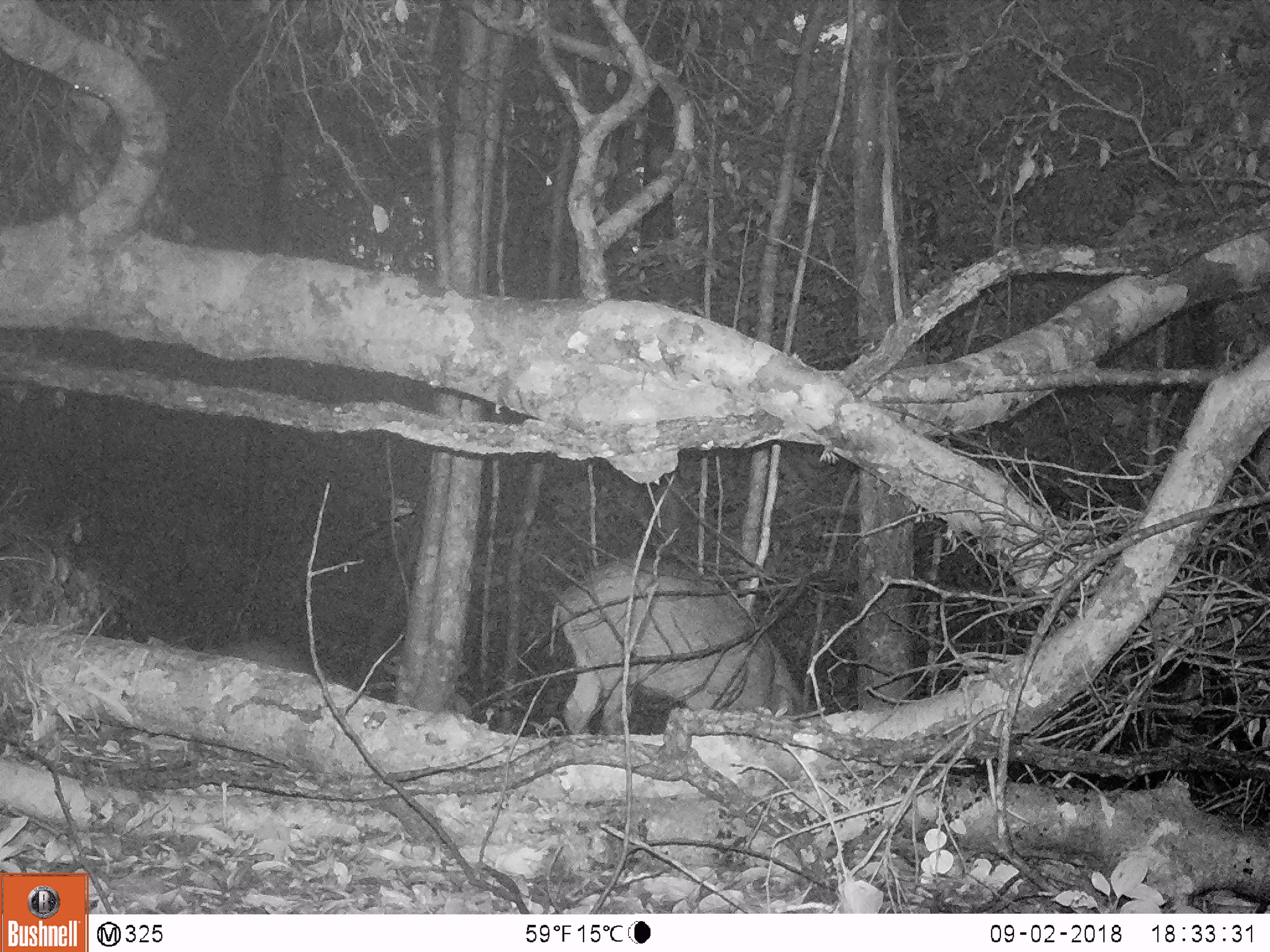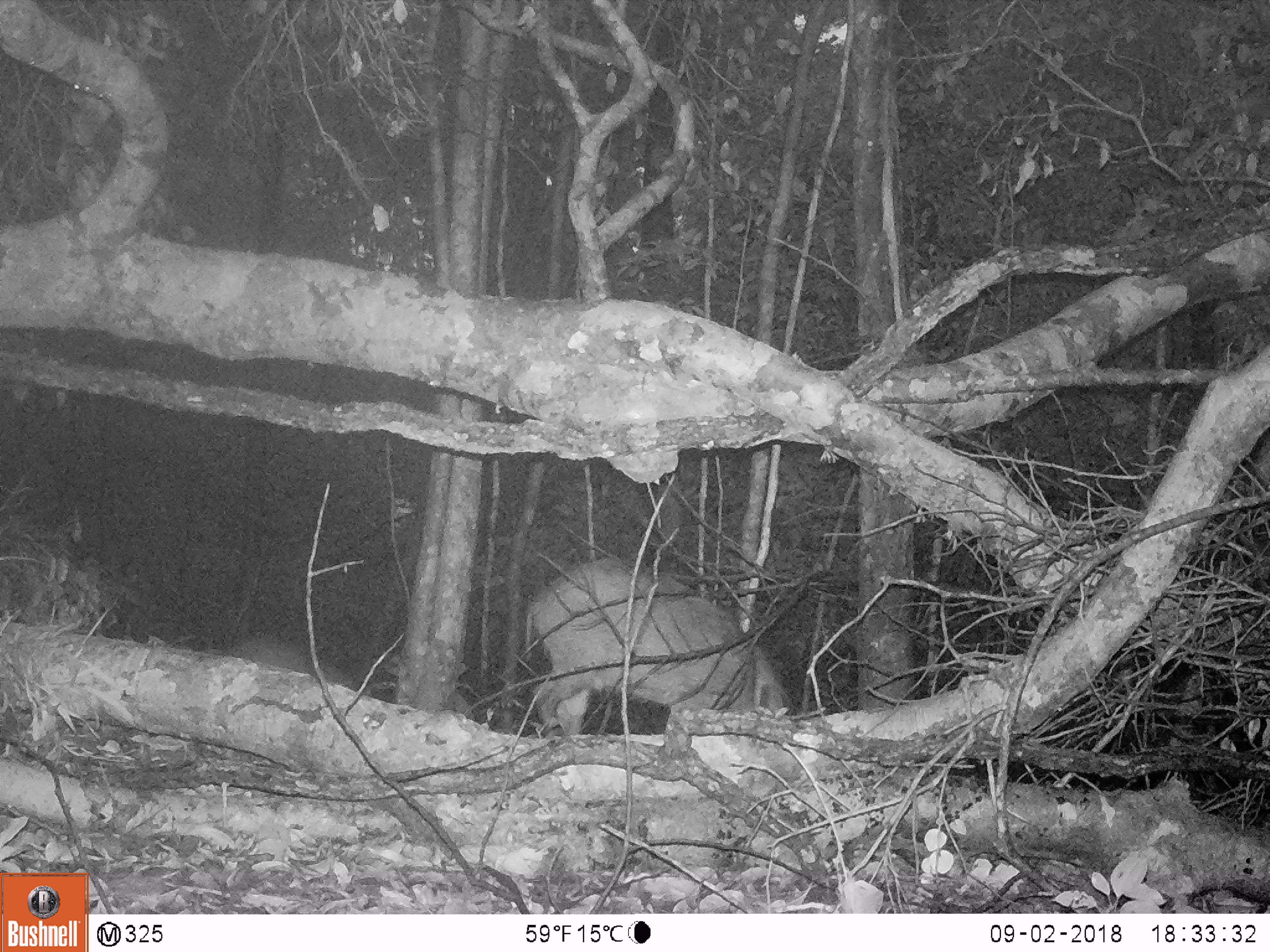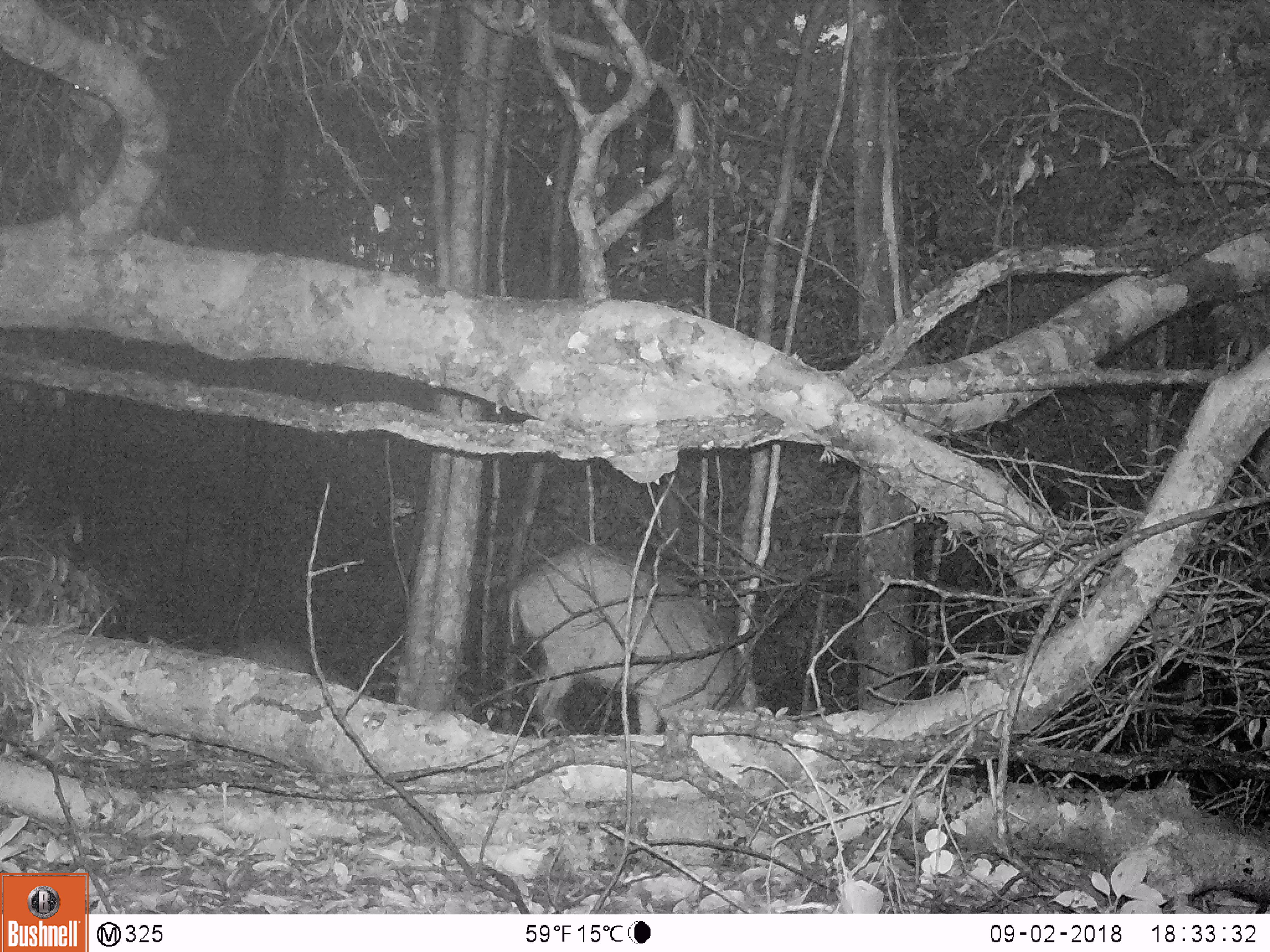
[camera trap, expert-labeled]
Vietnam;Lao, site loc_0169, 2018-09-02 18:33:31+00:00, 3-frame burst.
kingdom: Animalia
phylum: Chordata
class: Mammalia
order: Artiodactyla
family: Suidae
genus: Sus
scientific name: Sus scrofa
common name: eurasian wild pig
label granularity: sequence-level